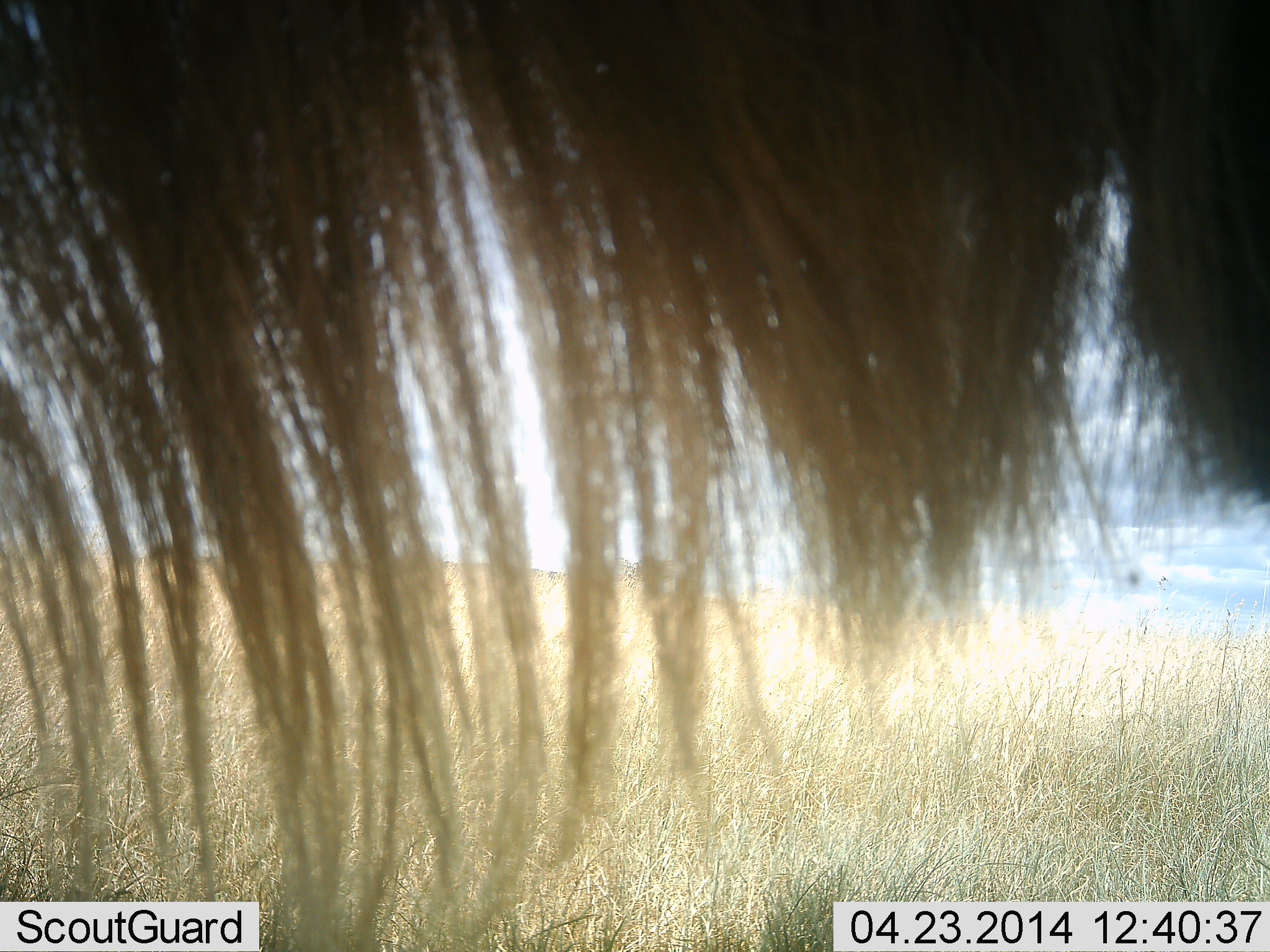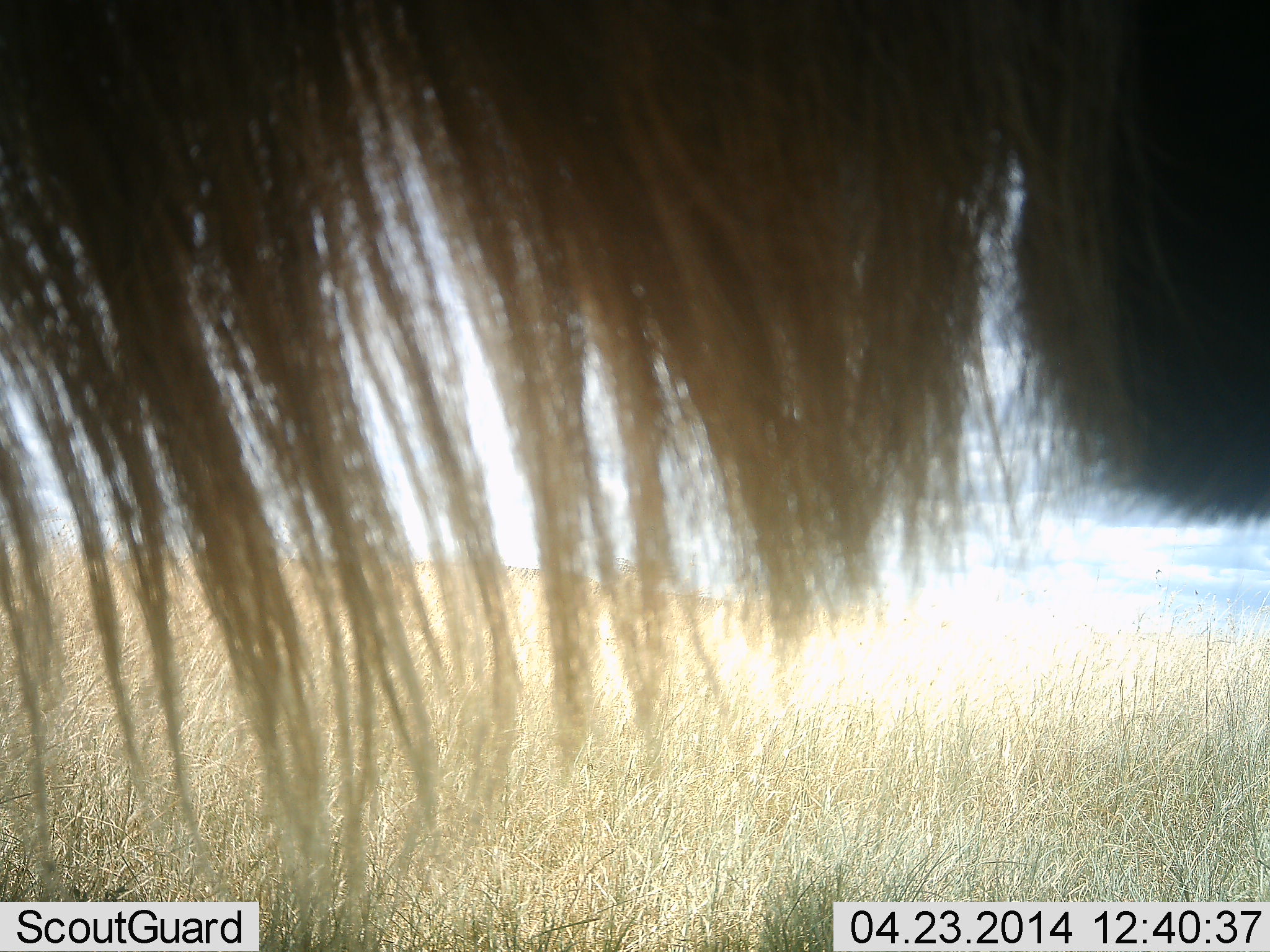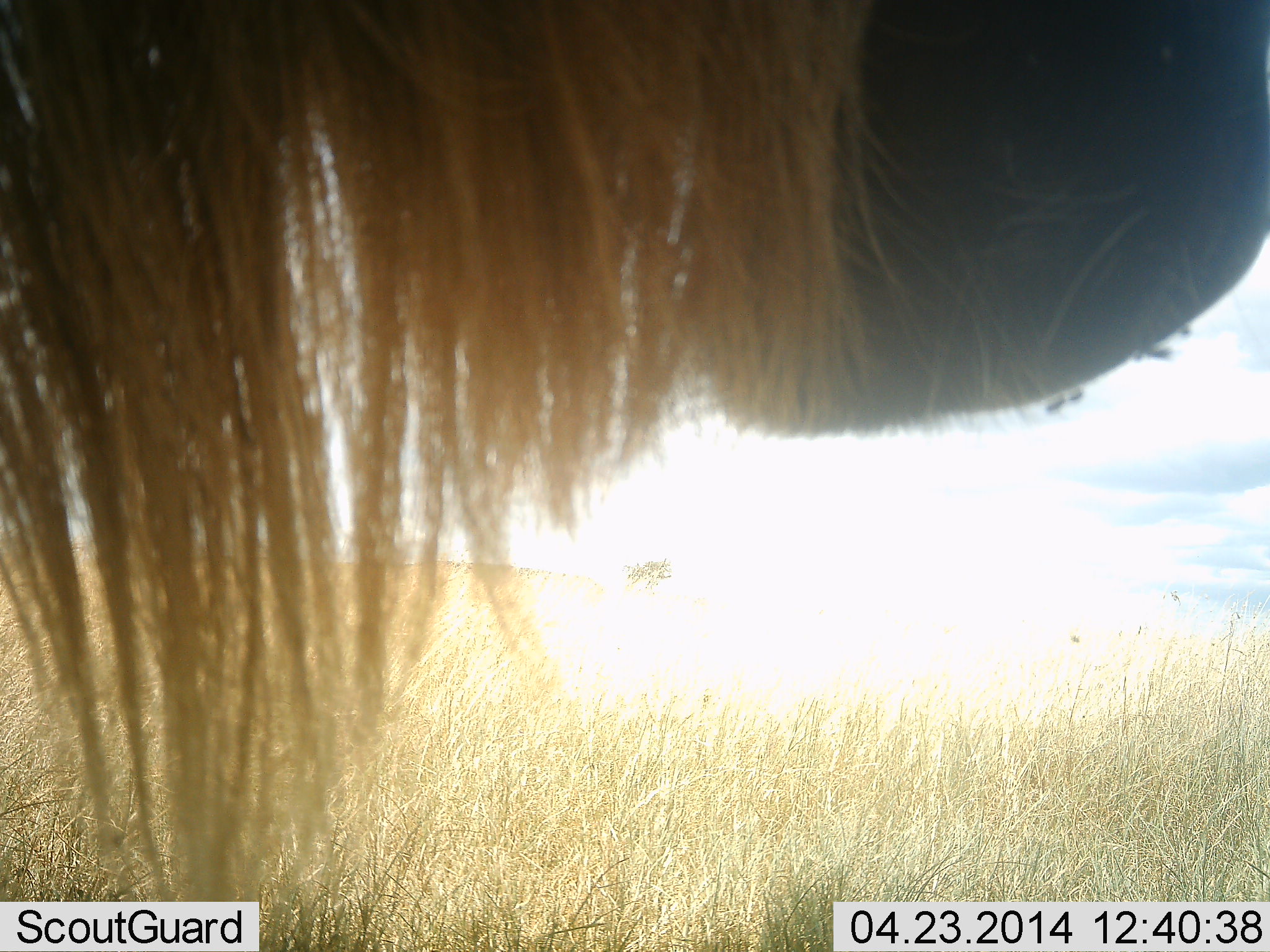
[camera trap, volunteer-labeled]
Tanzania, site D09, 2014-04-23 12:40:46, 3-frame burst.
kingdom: Animalia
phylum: Chordata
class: Mammalia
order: Artiodactyla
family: Bovidae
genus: Connochaetes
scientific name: Connochaetes taurinus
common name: blue wildebeest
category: wildebeest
Wildebeest (blue wildebeest) (Connochaetes taurinus), count 1. Behavior (volunteer vote fractions): standing 80%, resting 0%, moving 30%, interacting 0%. Young present (vote fraction): 0%. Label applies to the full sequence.